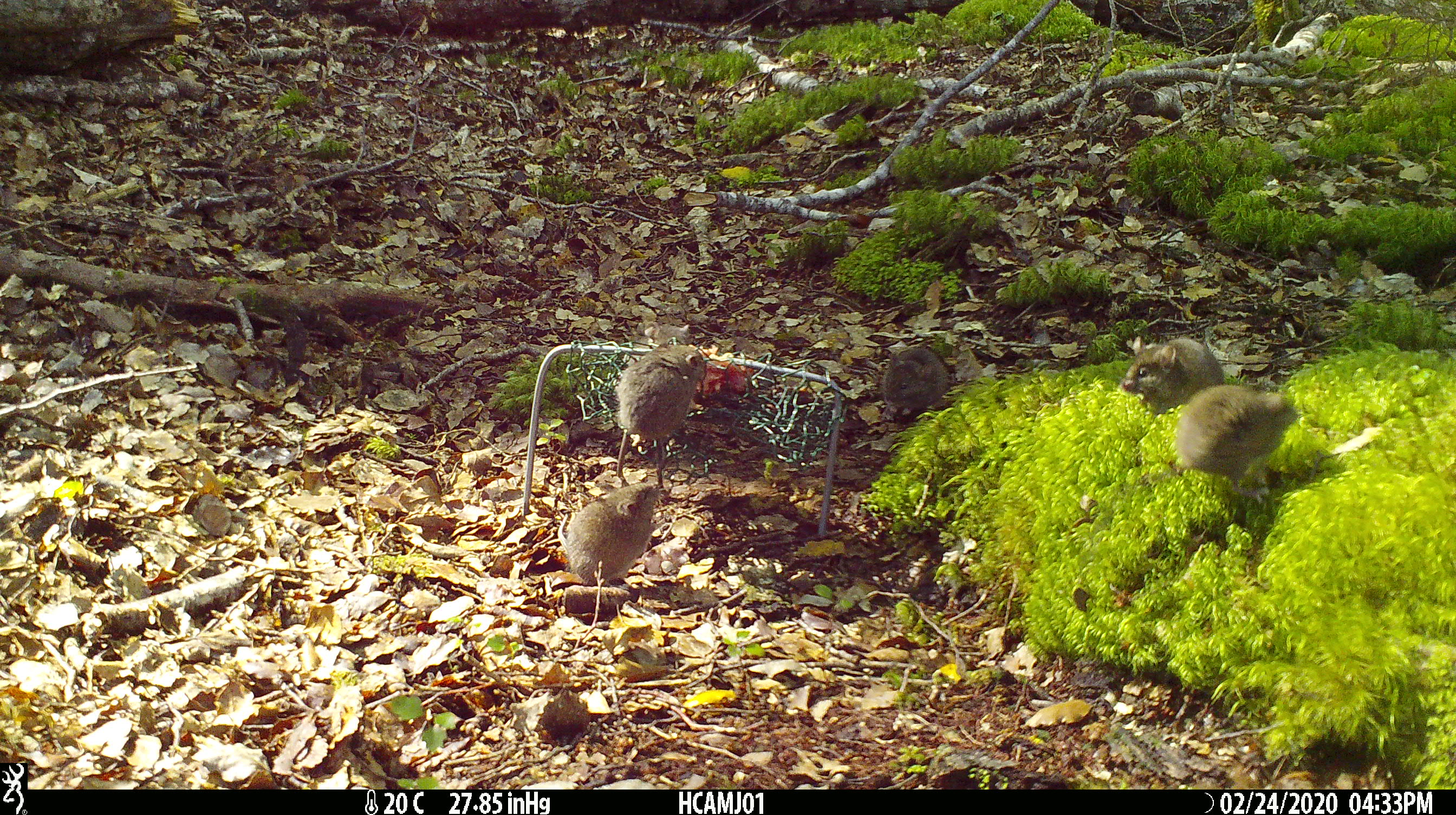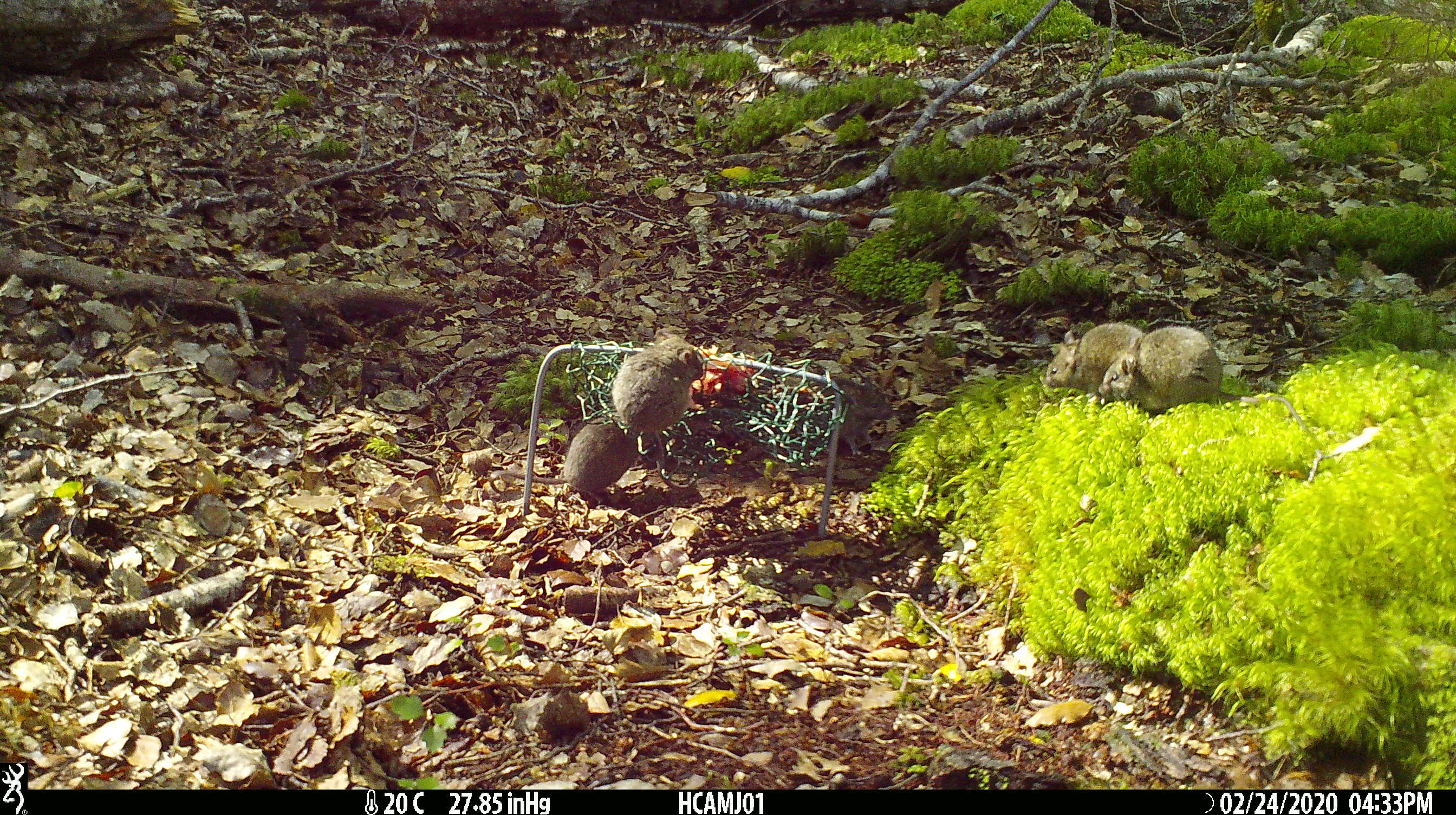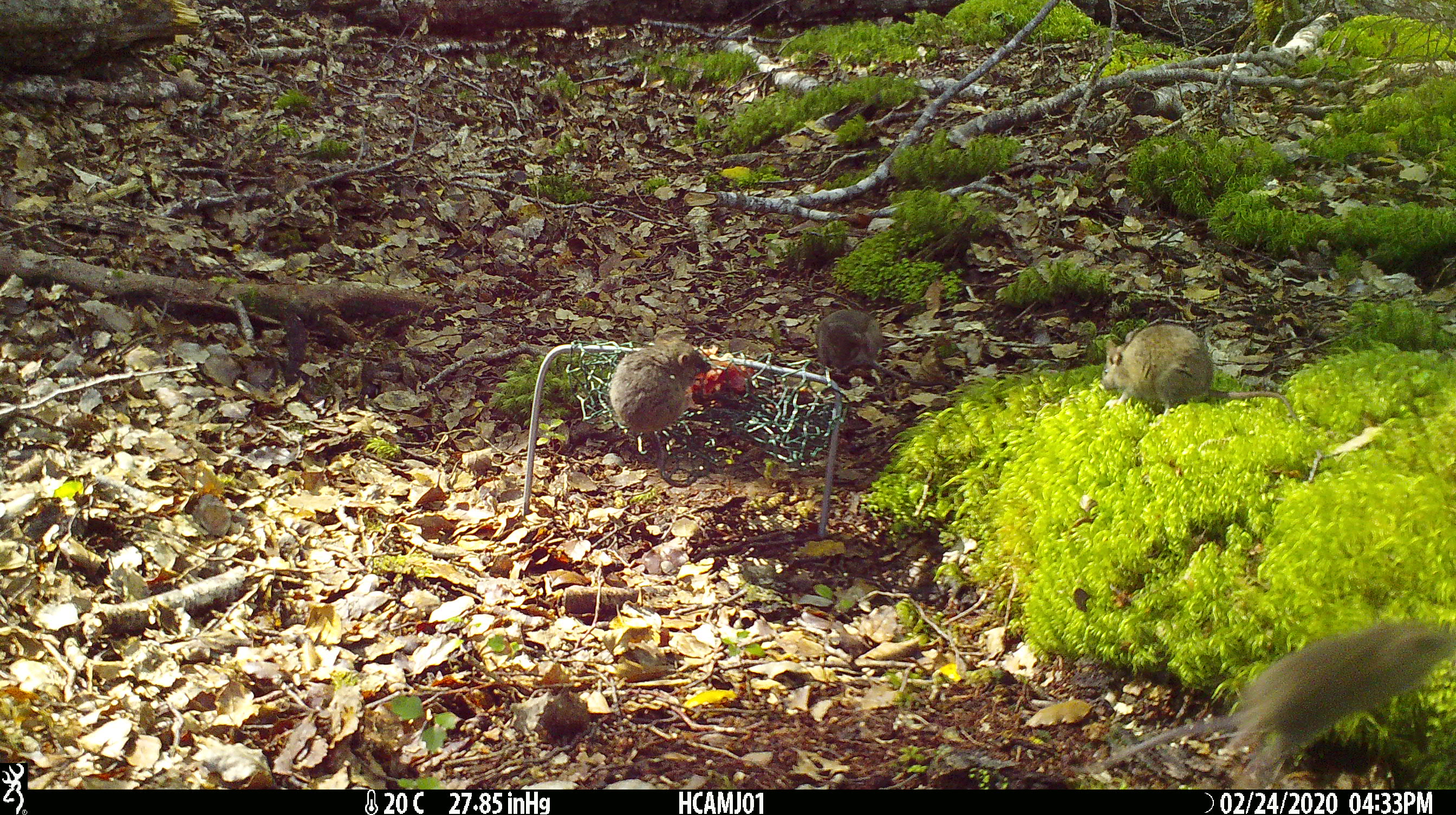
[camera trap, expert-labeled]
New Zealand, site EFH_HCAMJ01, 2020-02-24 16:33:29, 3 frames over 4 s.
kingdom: Animalia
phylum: Chordata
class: Mammalia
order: Rodentia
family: Muridae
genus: Mus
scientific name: Mus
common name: mouse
Mouse (Mus).